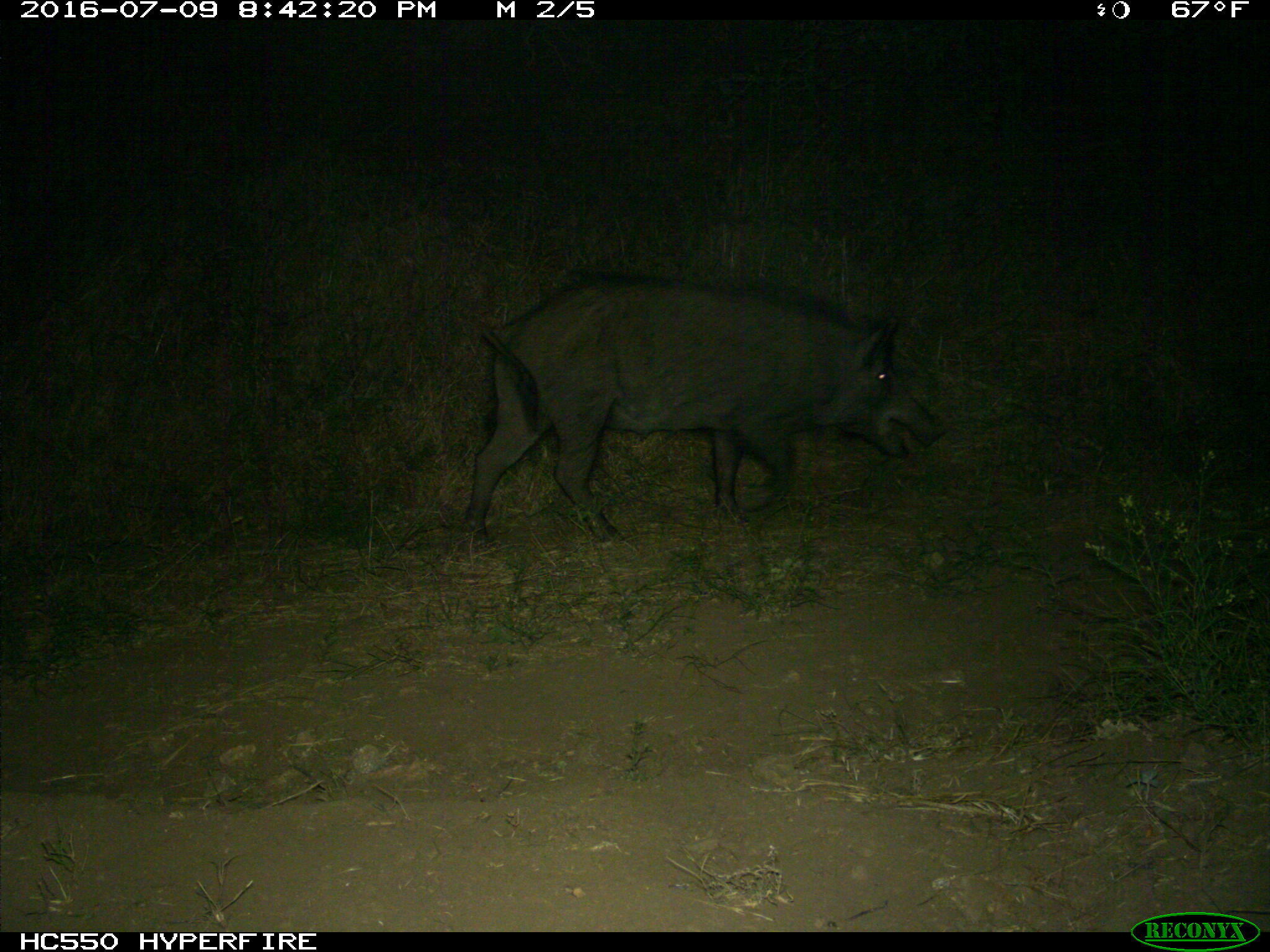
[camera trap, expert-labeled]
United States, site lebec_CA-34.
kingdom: Animalia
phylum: Chordata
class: Mammalia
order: Artiodactyla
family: Suidae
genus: Sus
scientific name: Sus scrofa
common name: wild boar